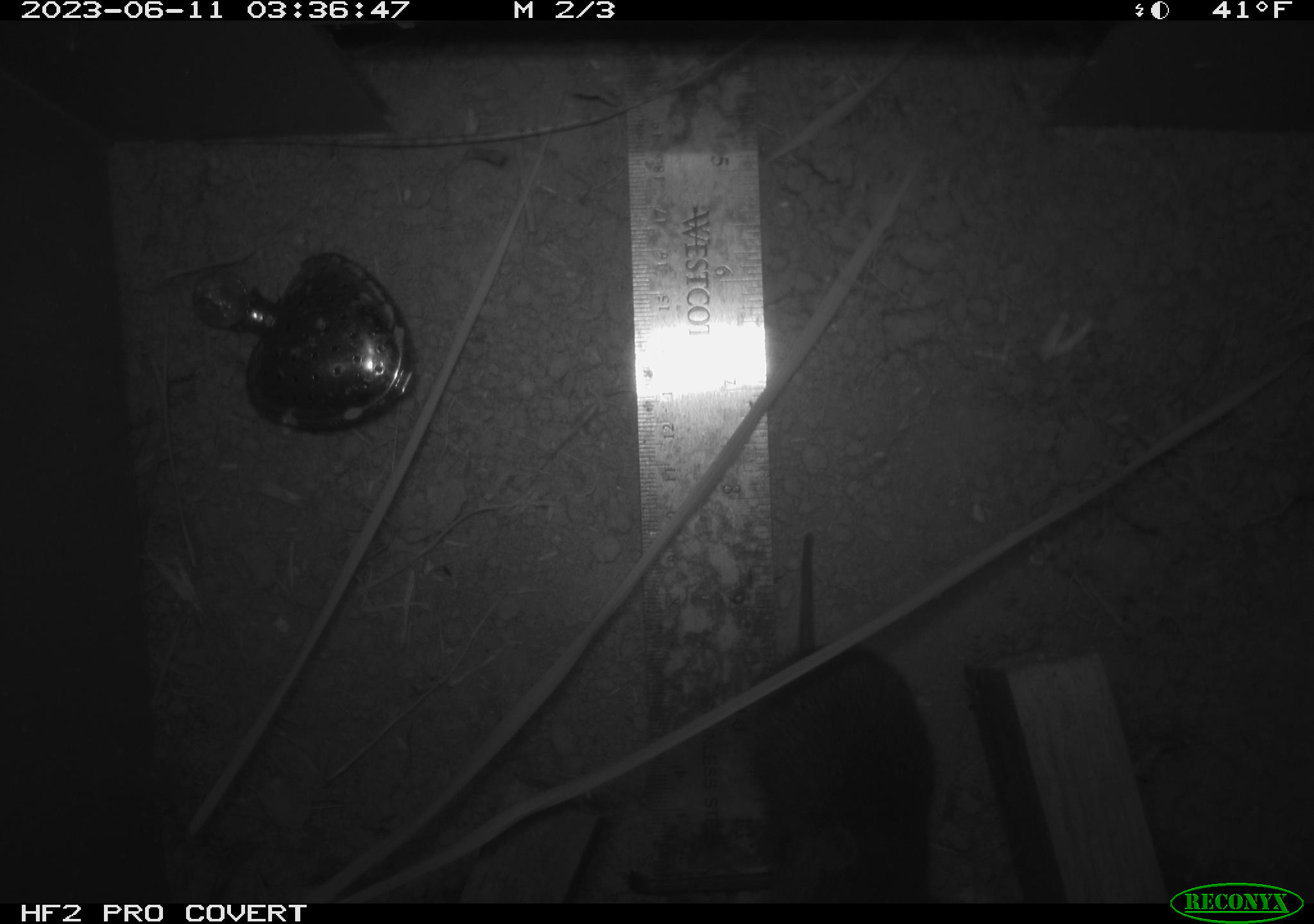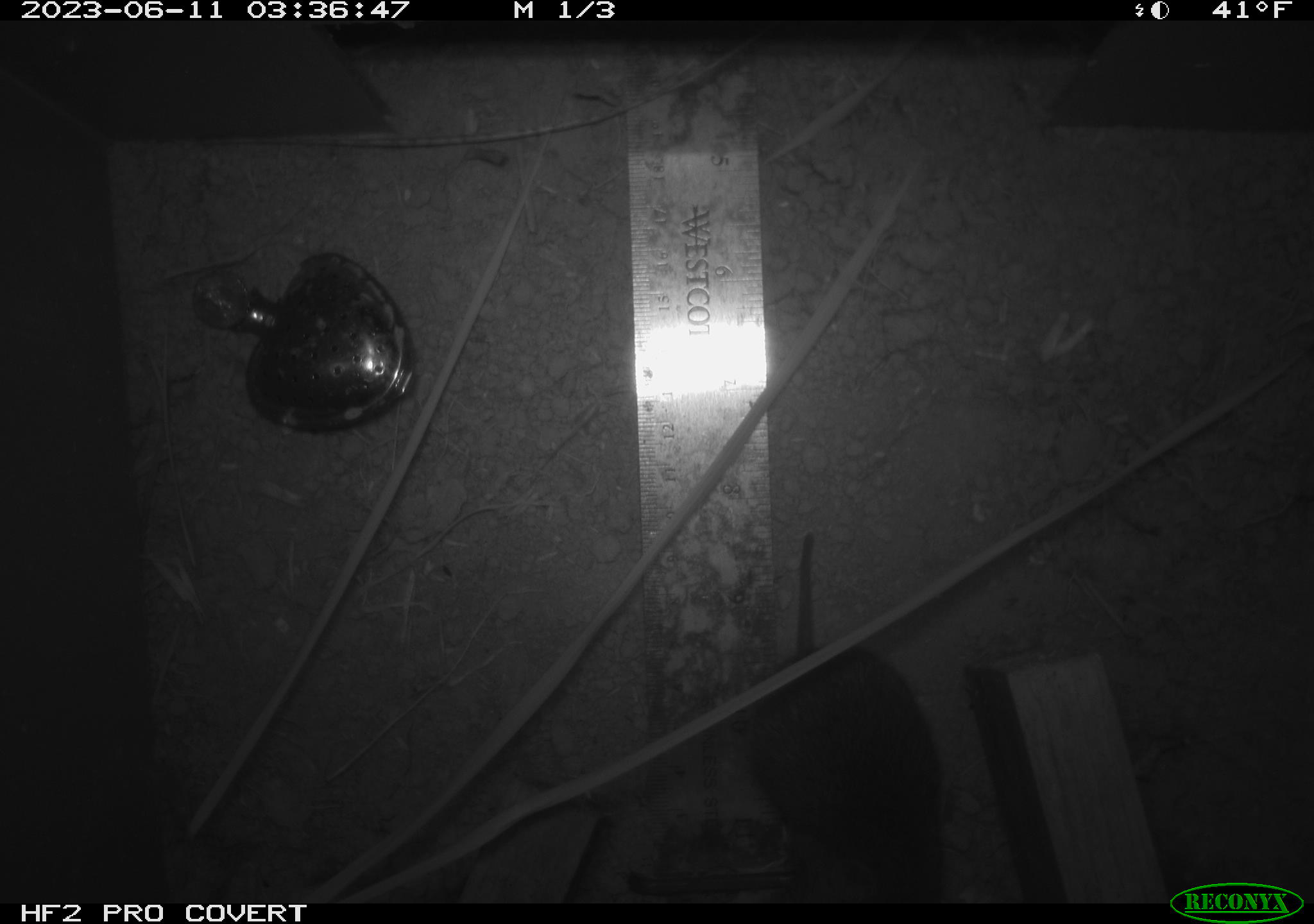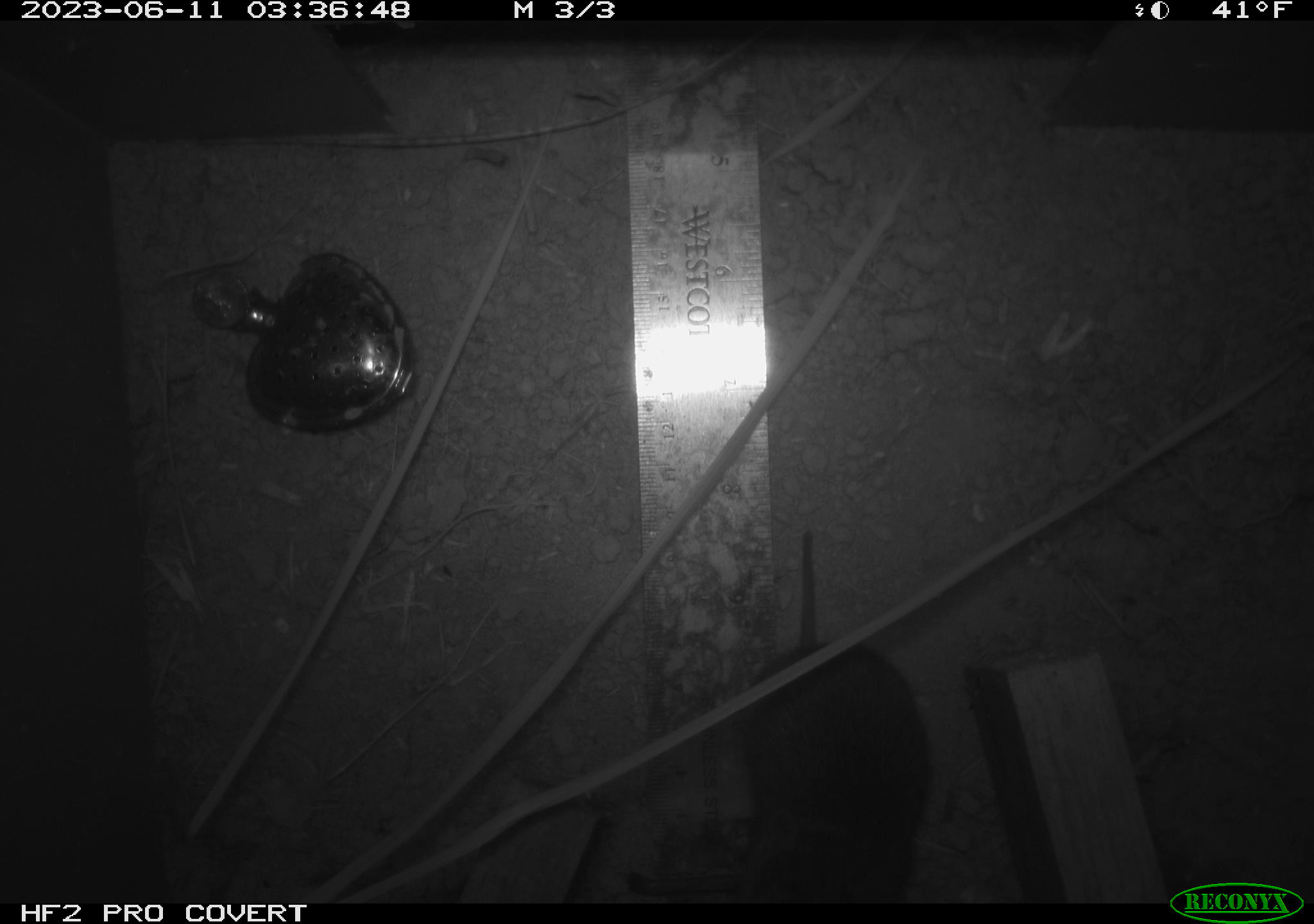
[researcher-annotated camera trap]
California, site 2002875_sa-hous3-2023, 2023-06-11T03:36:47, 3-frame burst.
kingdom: Animalia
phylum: Chordata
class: Mammalia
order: Rodentia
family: Cricetidae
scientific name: Arvicolinae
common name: voles, lemmings, and muskrats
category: arvicolinae subfamily